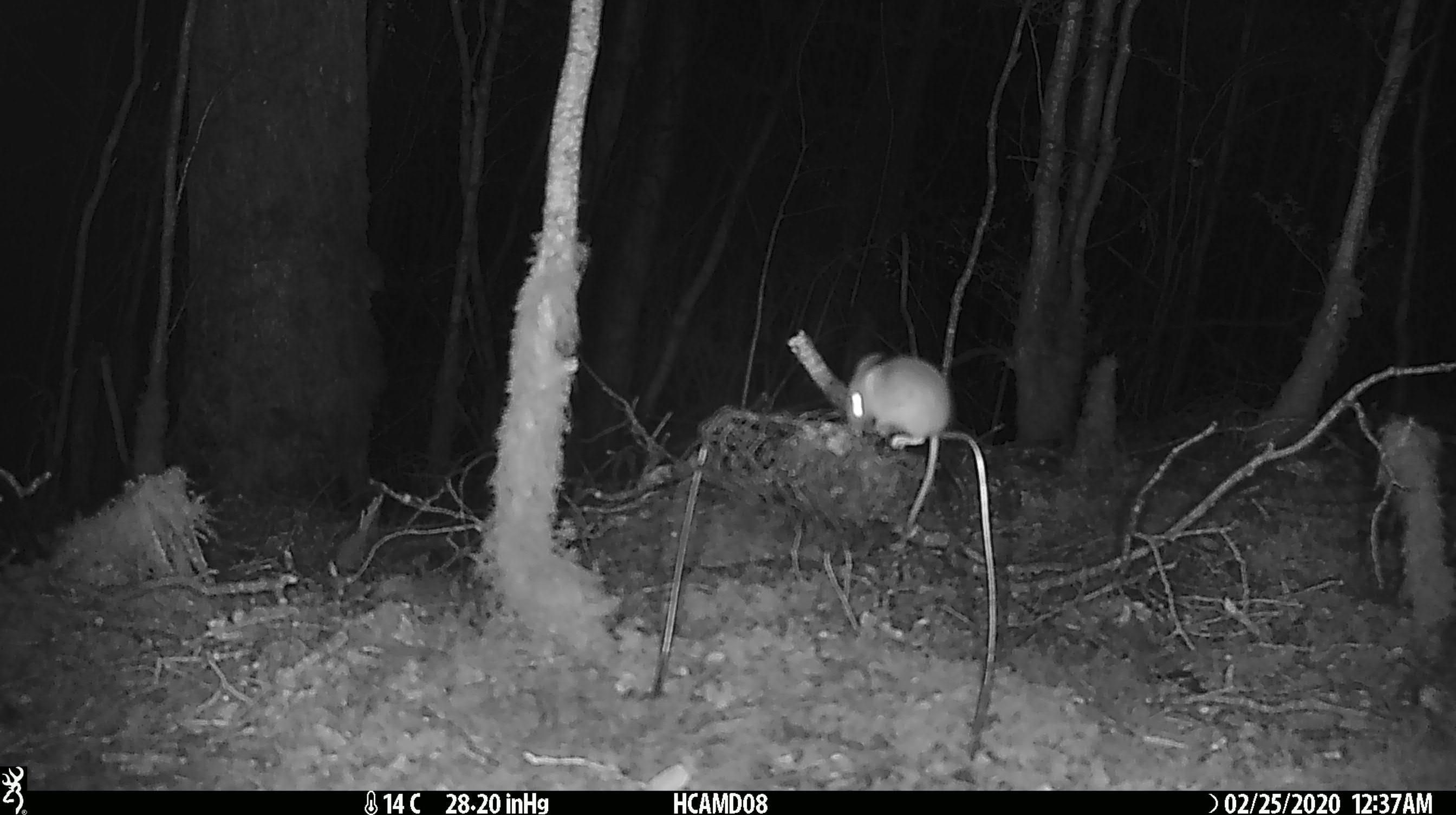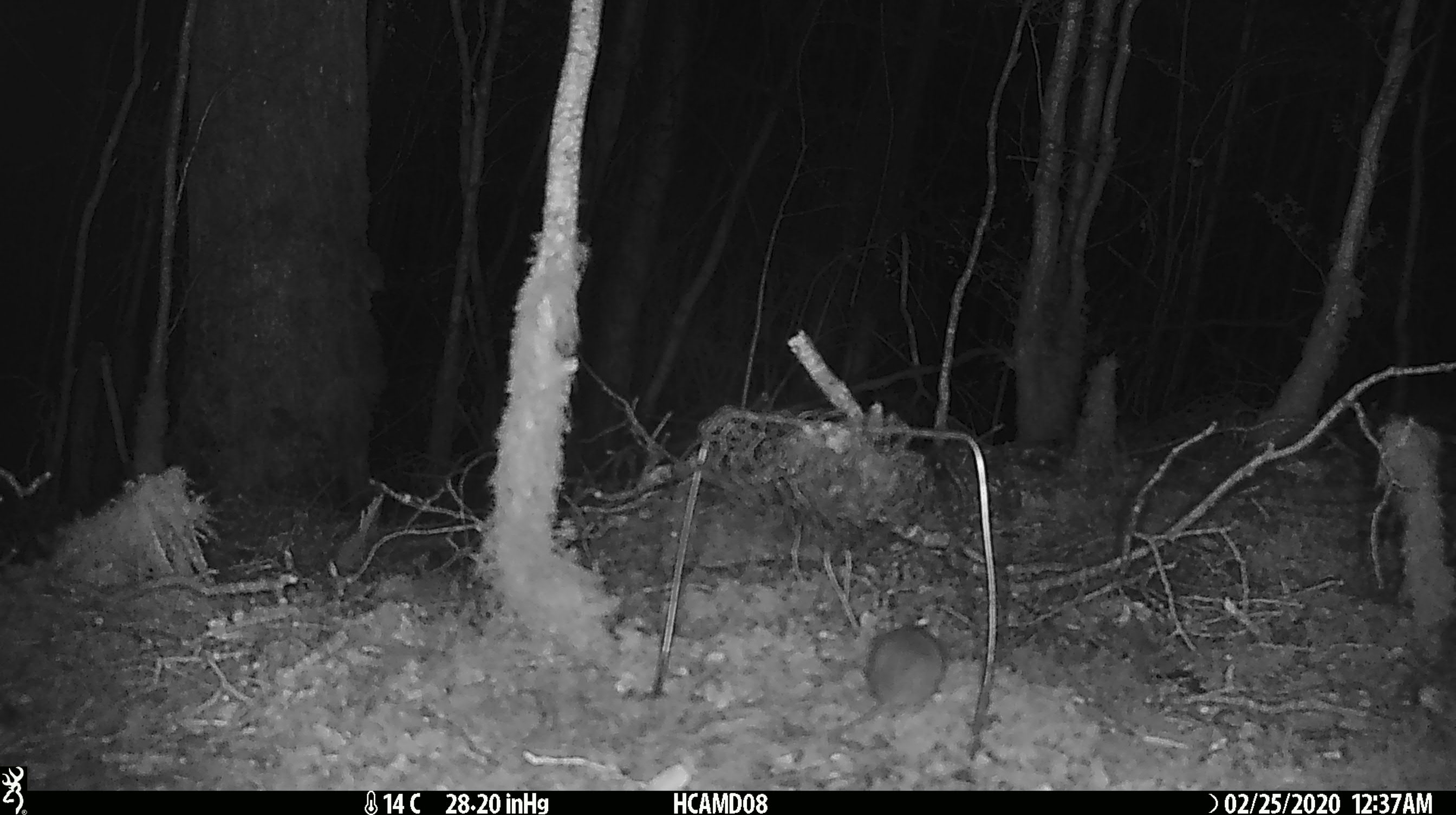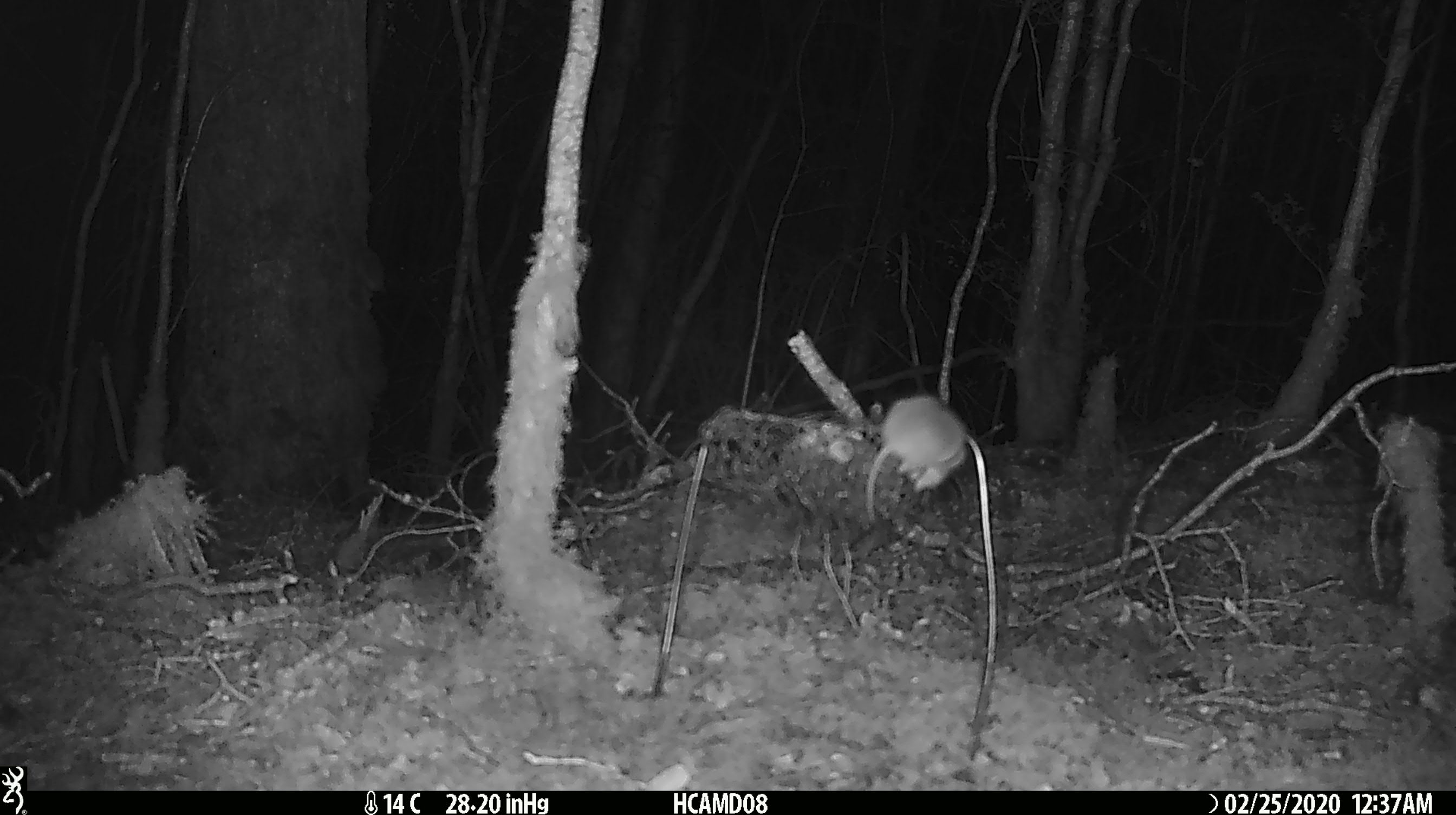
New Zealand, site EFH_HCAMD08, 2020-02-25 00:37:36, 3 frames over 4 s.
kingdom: Animalia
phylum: Chordata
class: Mammalia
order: Rodentia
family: Muridae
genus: Mus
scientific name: Mus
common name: mouse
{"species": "mouse (Mus)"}